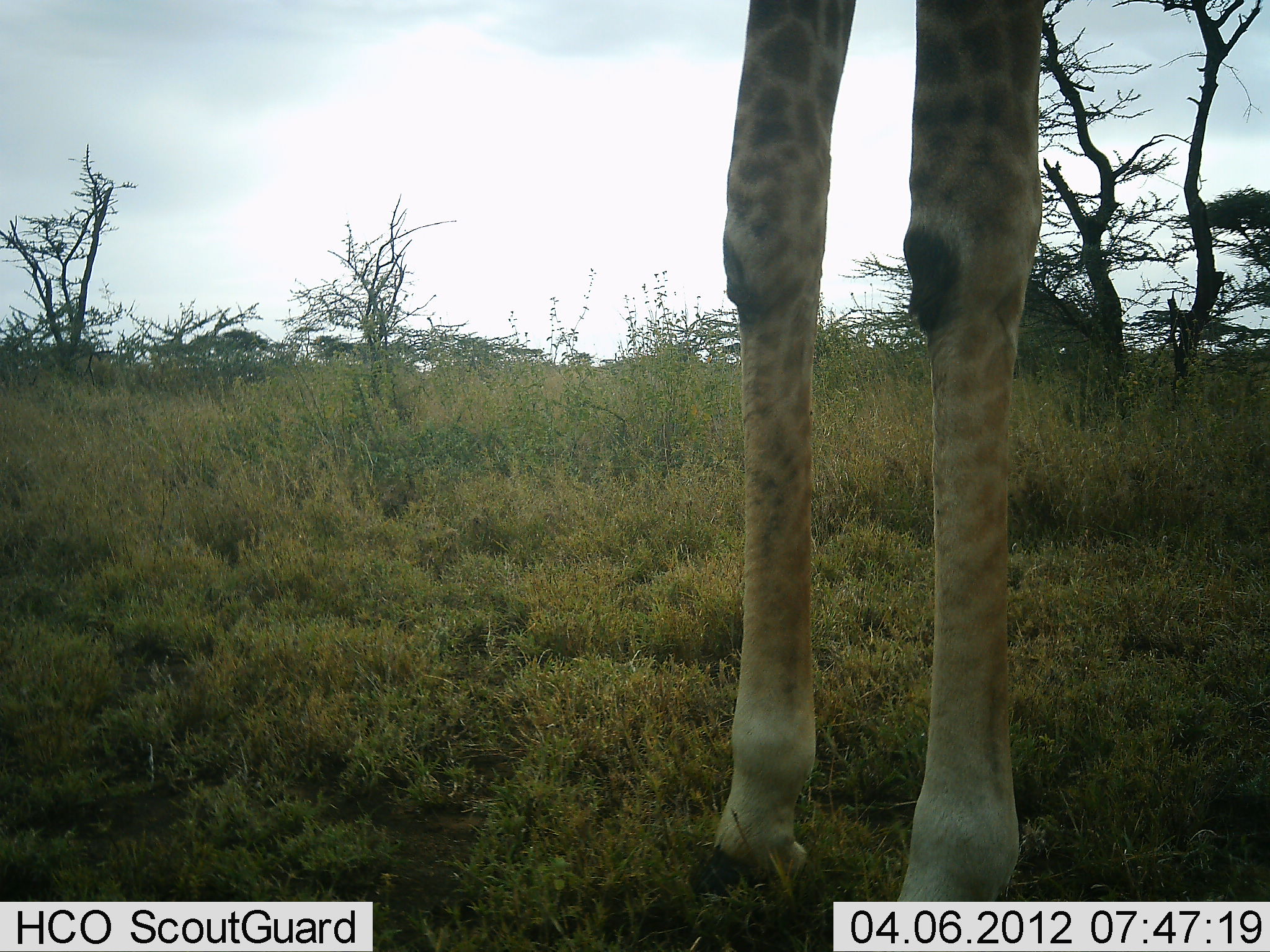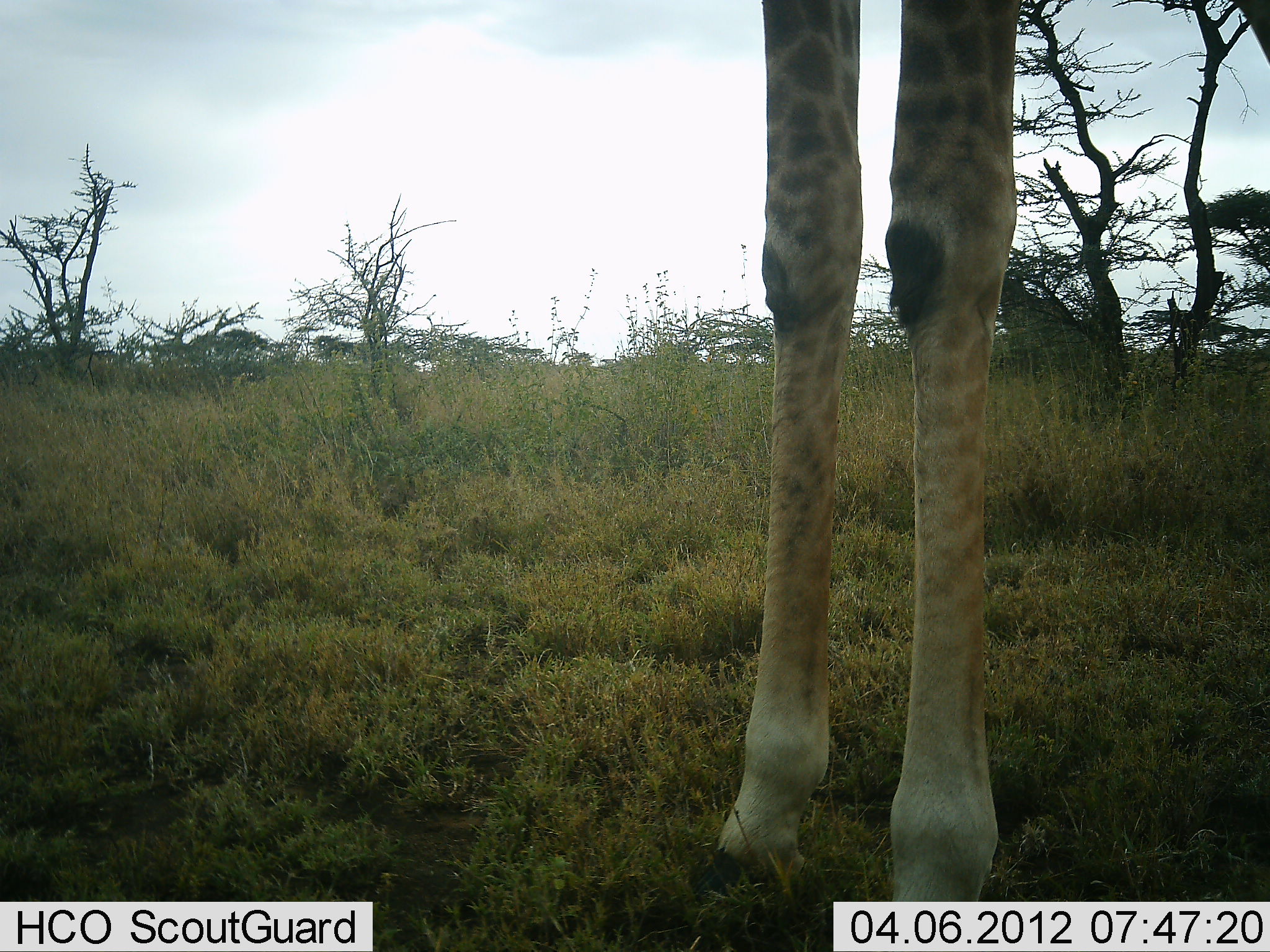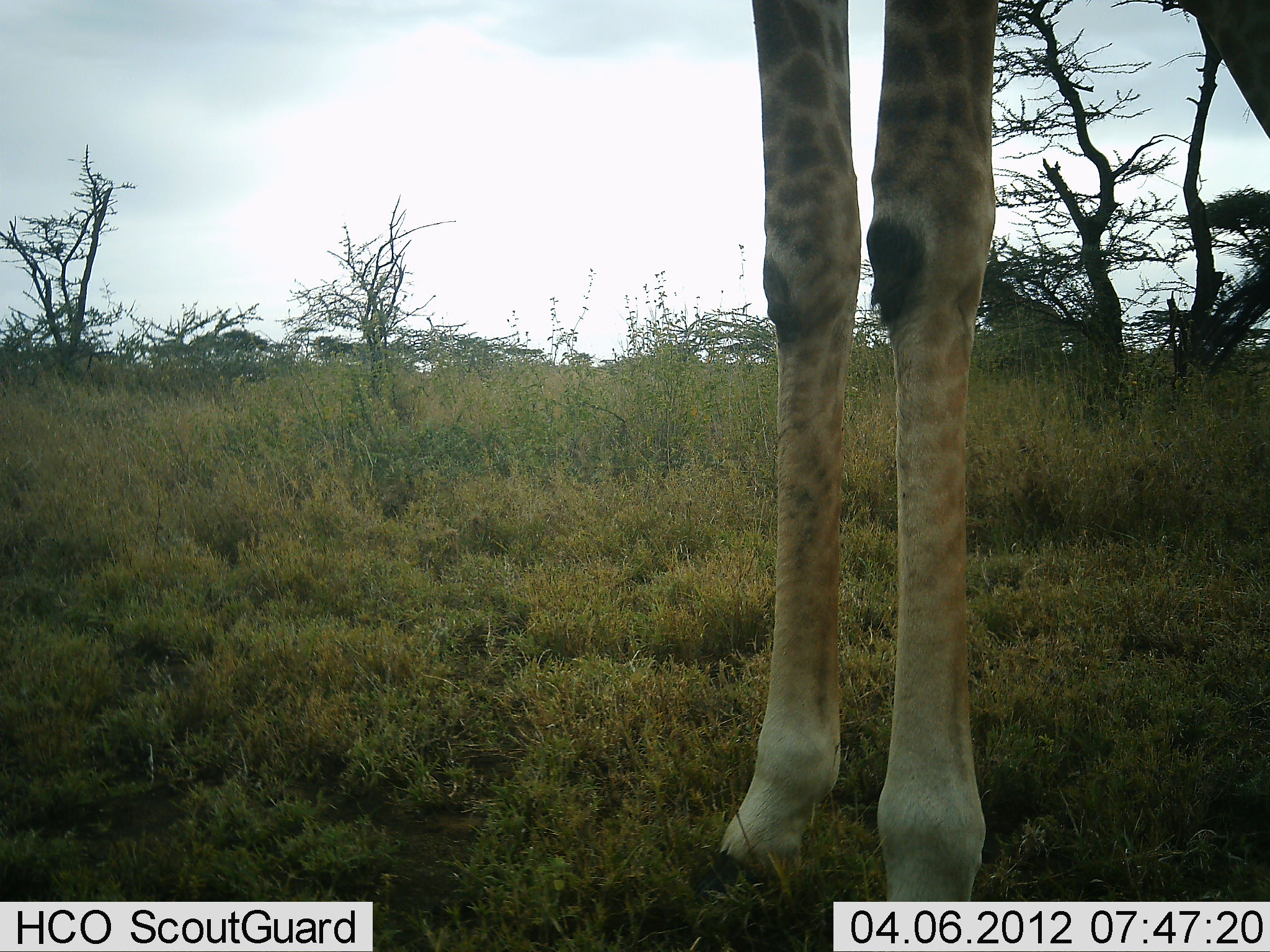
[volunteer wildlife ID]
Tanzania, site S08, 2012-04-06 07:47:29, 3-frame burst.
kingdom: Animalia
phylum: Chordata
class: Mammalia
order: Artiodactyla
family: Giraffidae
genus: Giraffa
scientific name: Giraffa camelopardalis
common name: giraffe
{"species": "giraffe (Giraffa camelopardalis)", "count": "1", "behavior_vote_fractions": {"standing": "95%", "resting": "0%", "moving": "21%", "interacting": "0%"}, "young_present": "0%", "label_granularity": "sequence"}